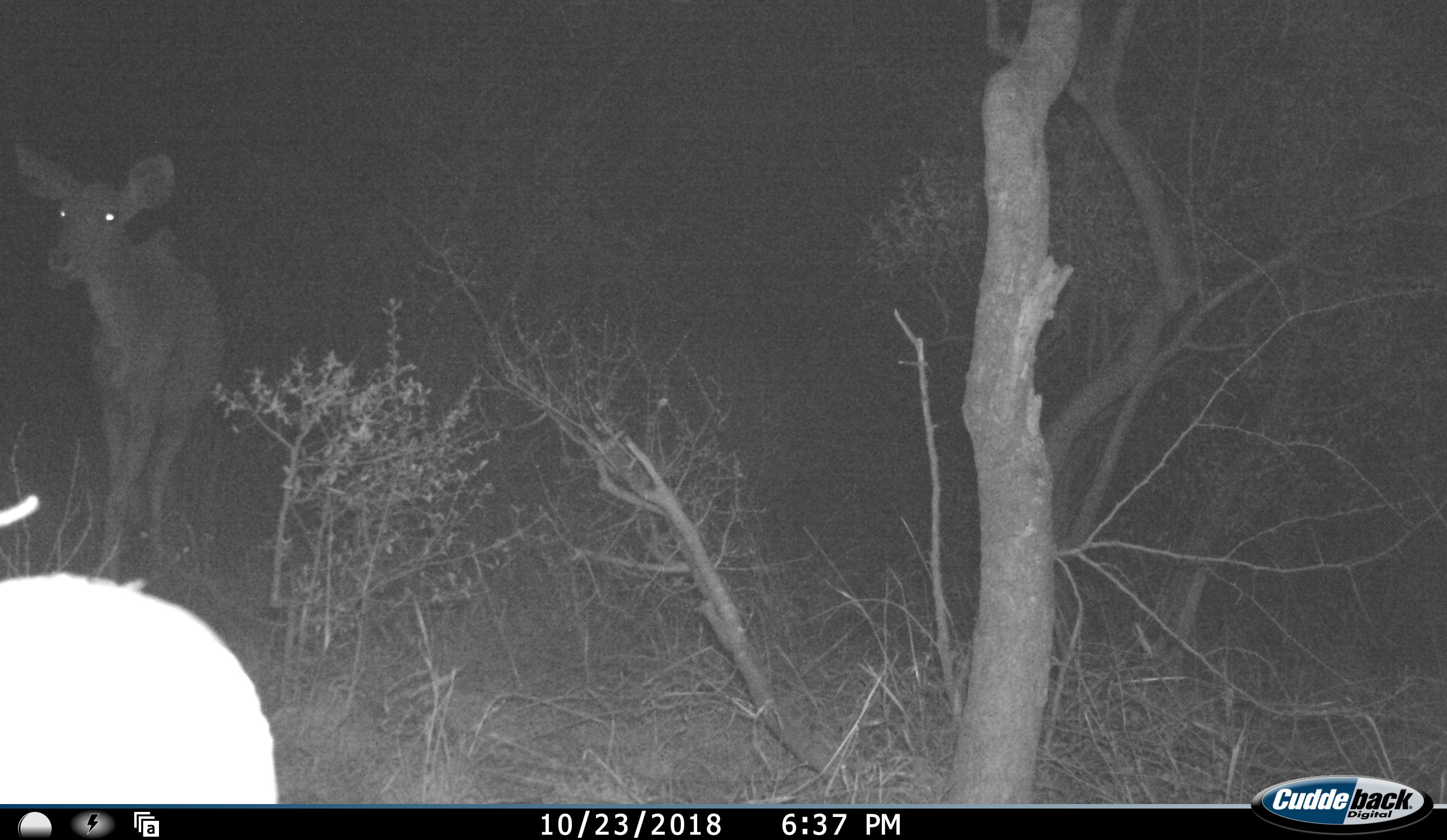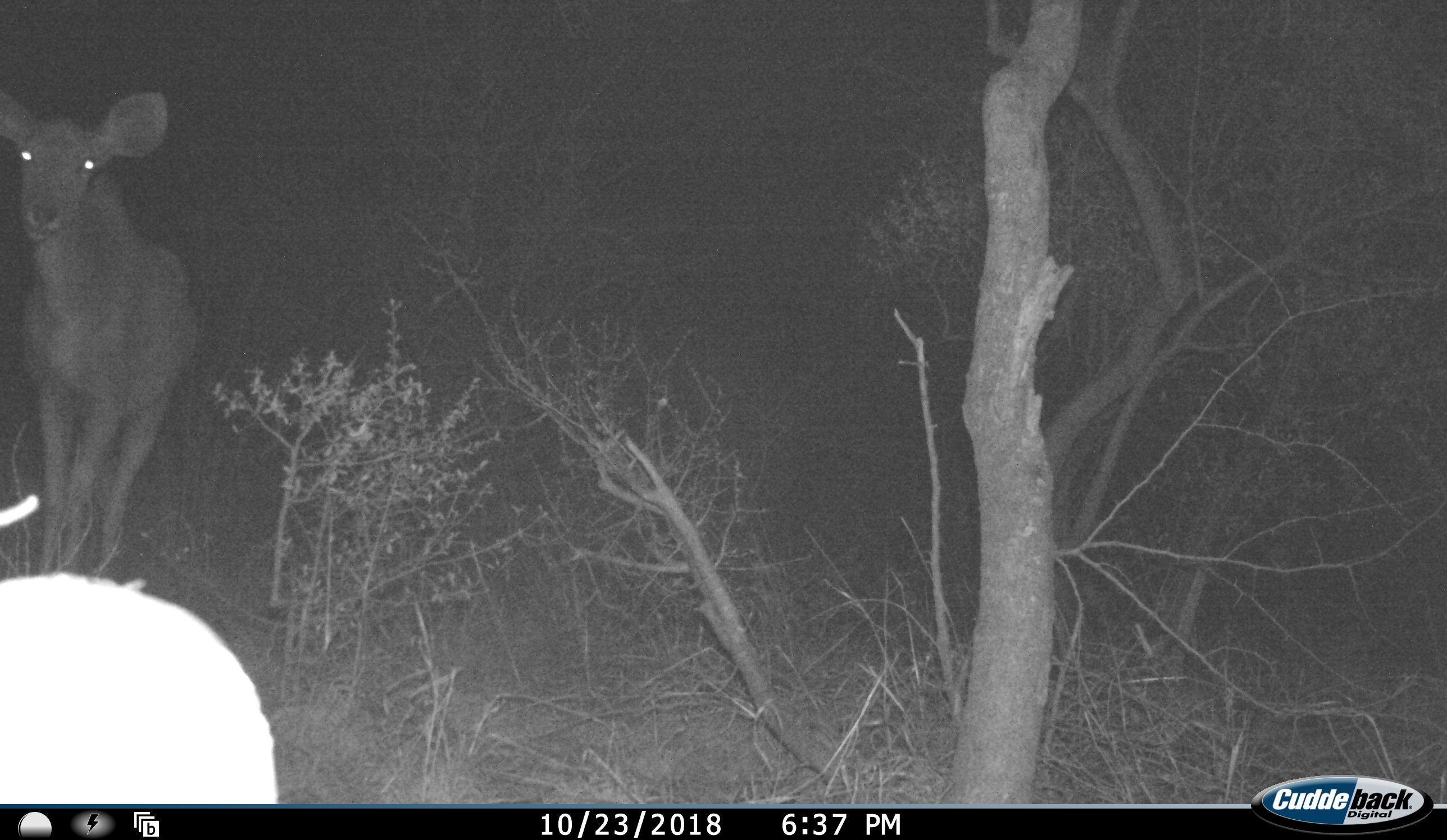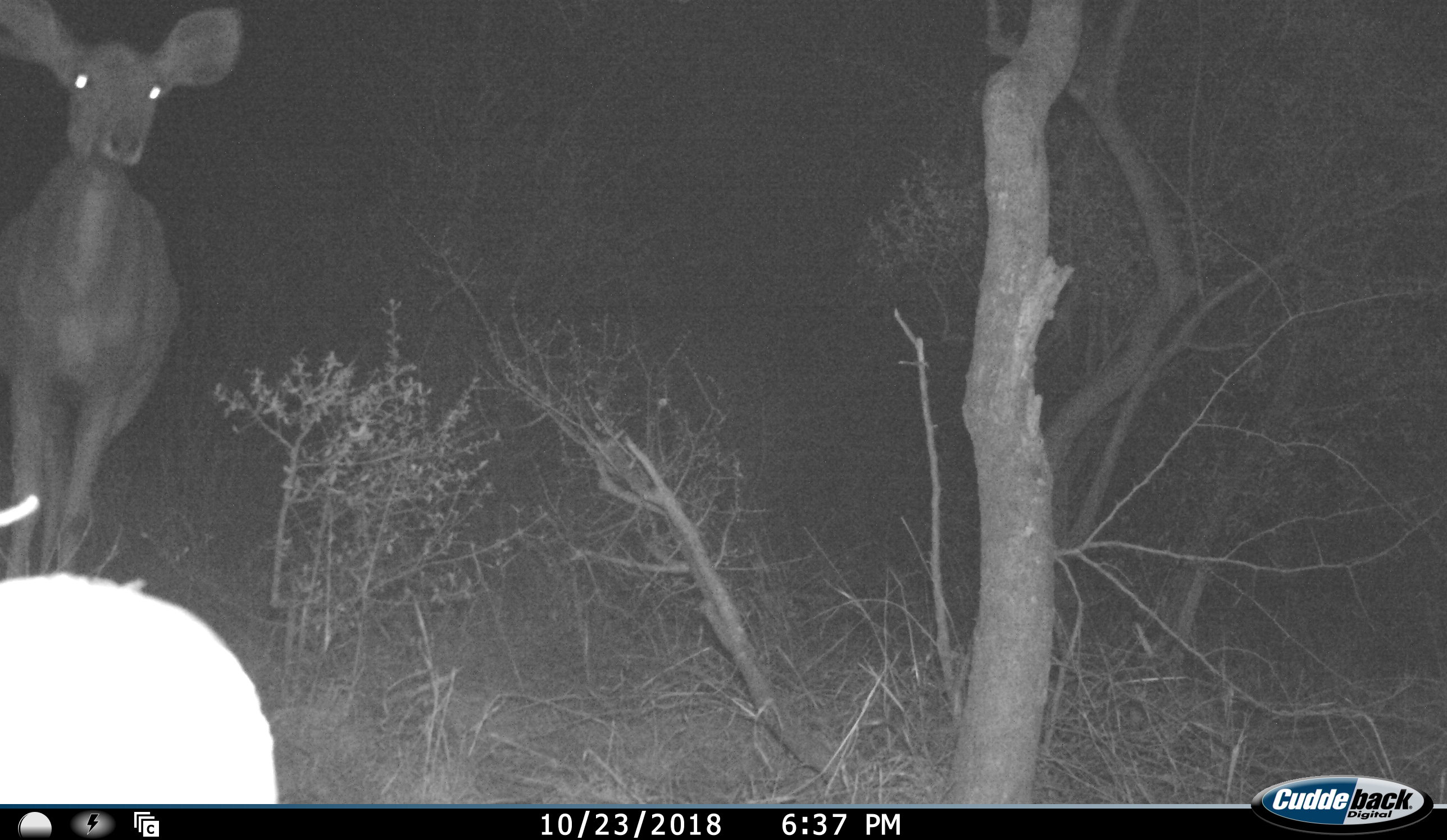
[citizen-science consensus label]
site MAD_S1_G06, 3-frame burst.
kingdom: Animalia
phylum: Chordata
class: Mammalia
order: Artiodactyla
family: Bovidae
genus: Aepyceros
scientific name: Aepyceros melampus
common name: impala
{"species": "impala (Aepyceros melampus)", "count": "1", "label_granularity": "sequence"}